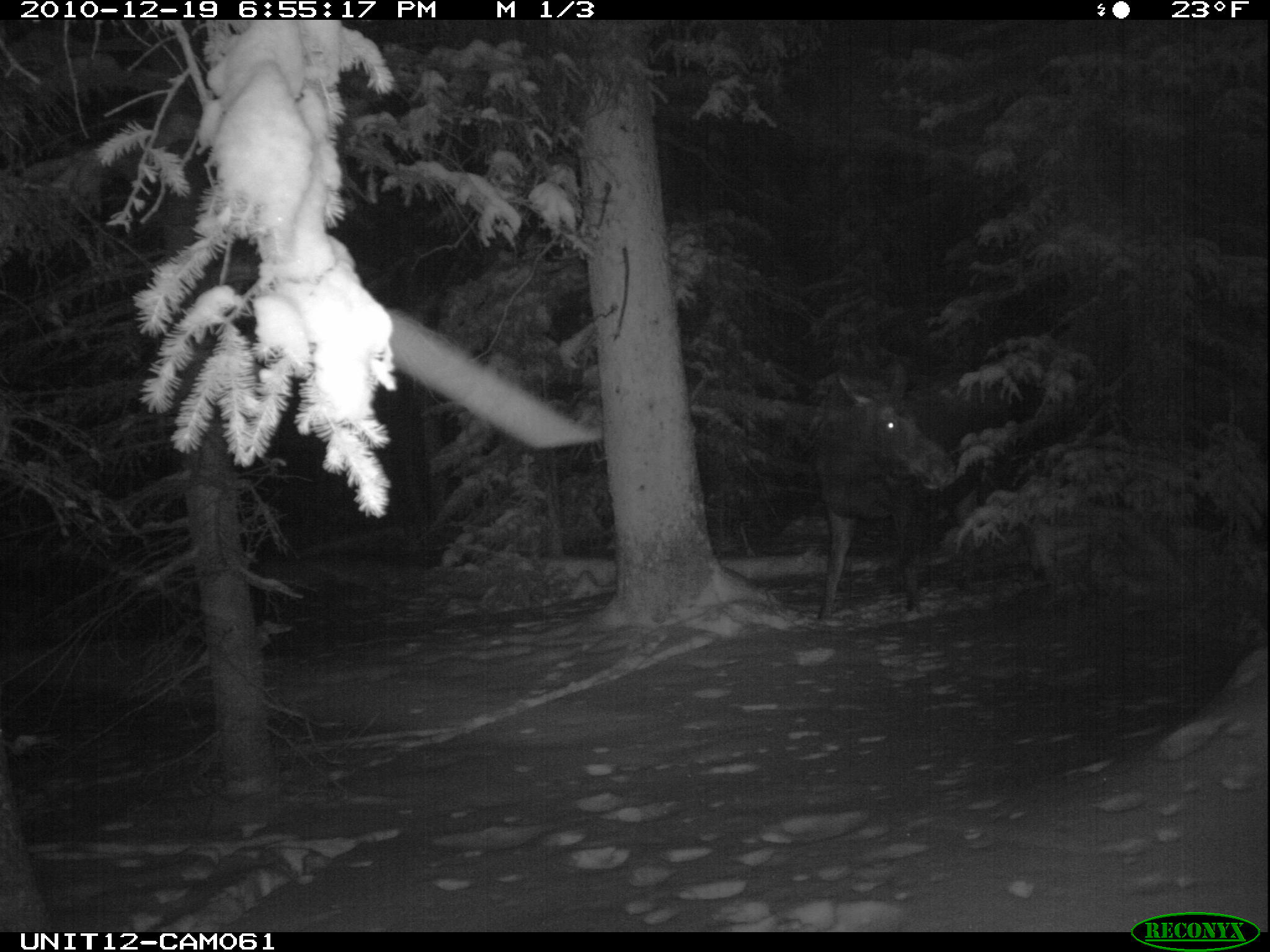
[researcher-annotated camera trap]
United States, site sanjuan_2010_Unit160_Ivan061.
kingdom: Animalia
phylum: Chordata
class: Mammalia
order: Artiodactyla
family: Cervidae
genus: Alces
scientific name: Alces alces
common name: moose